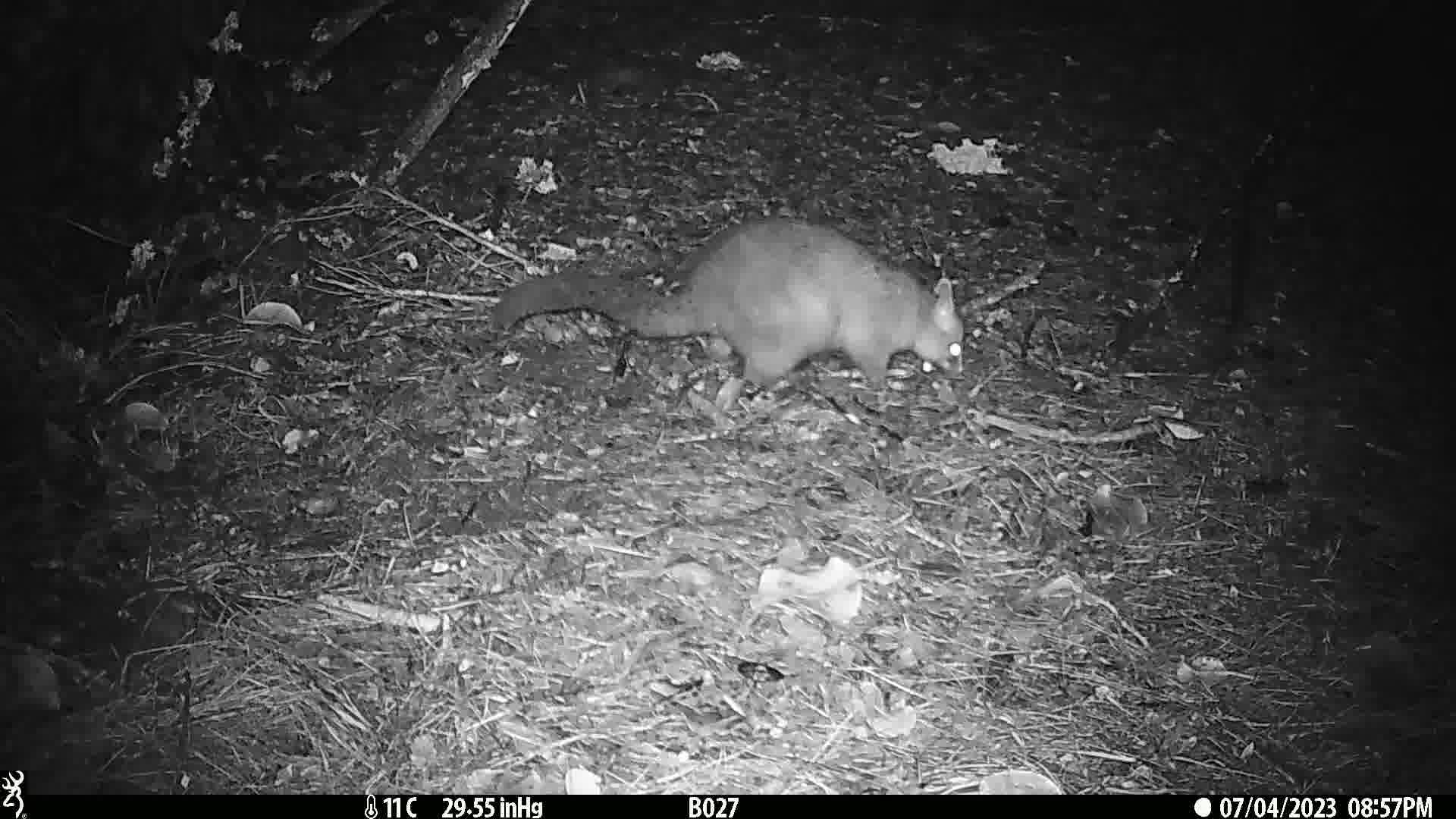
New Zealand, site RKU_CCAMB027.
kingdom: Animalia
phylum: Chordata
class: Mammalia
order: Diprotodontia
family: Phalangeridae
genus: Trichosurus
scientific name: Trichosurus vulpecula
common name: common brushtail possum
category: possum